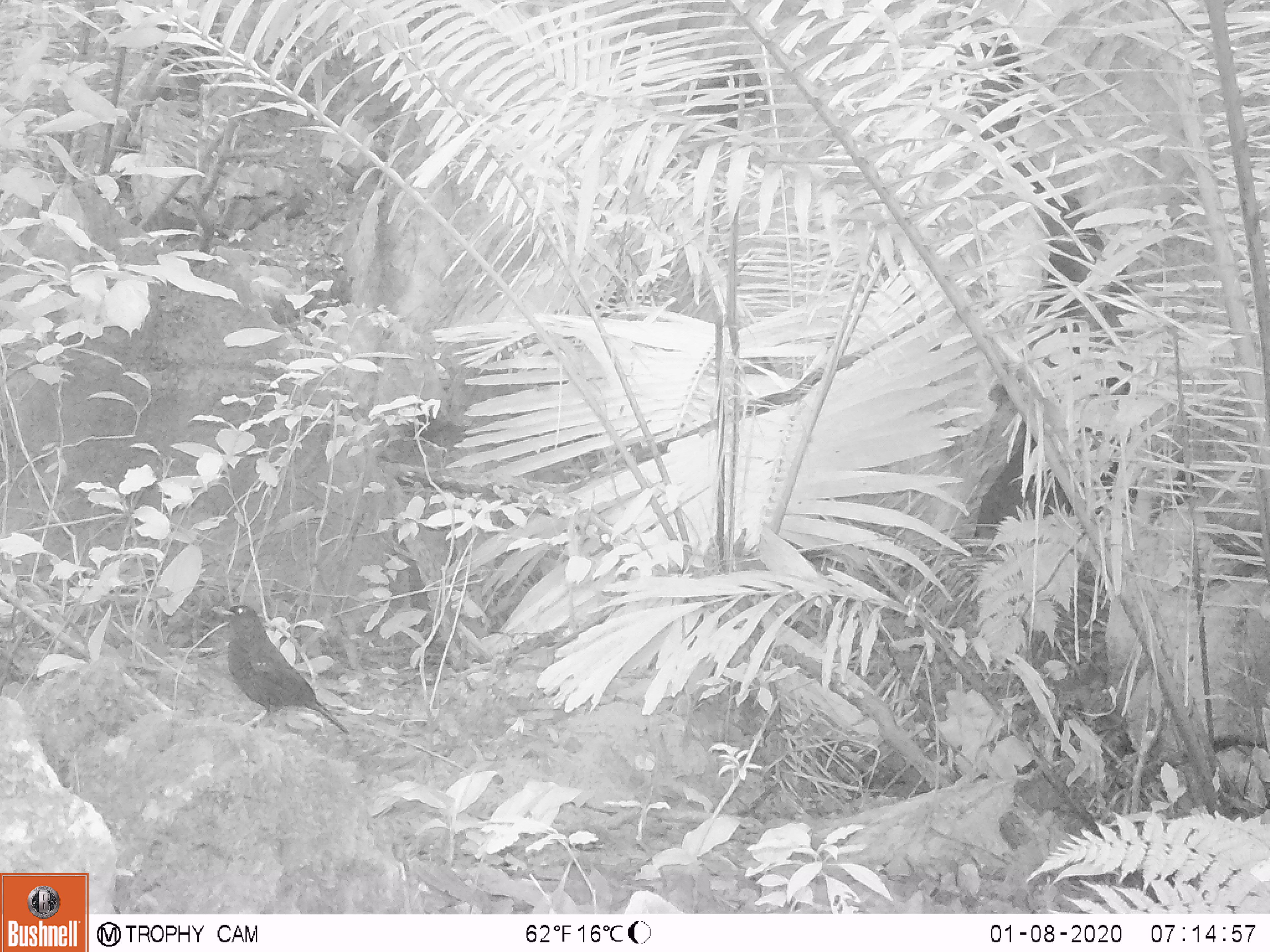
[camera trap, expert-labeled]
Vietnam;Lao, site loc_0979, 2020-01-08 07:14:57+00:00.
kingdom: Animalia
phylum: Chordata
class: Aves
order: Passeriformes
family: Muscicapidae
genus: Myophonus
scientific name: Myophonus caeruleus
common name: blue whistling thrush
Blue whistling thrush (Myophonus caeruleus). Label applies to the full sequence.